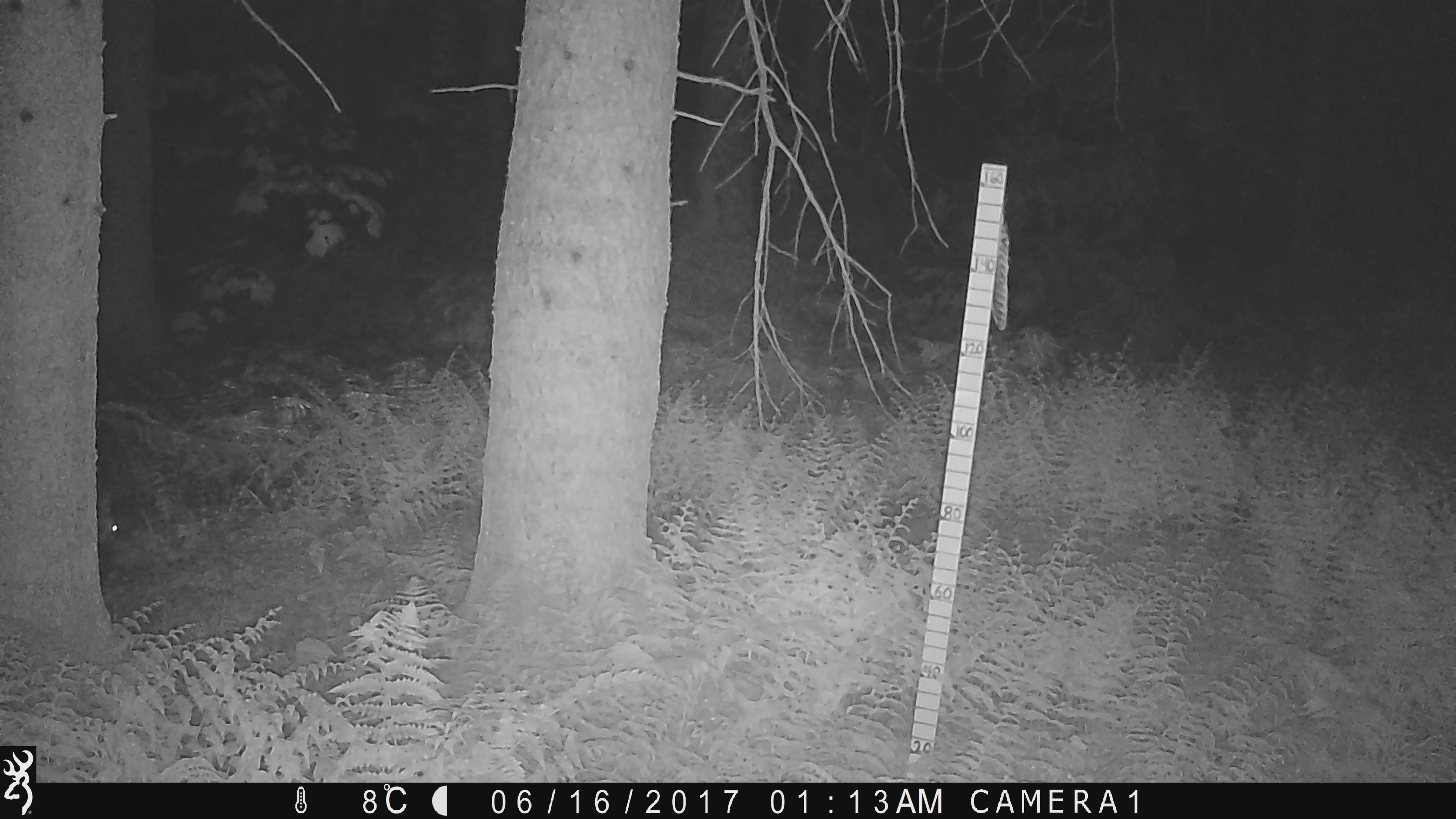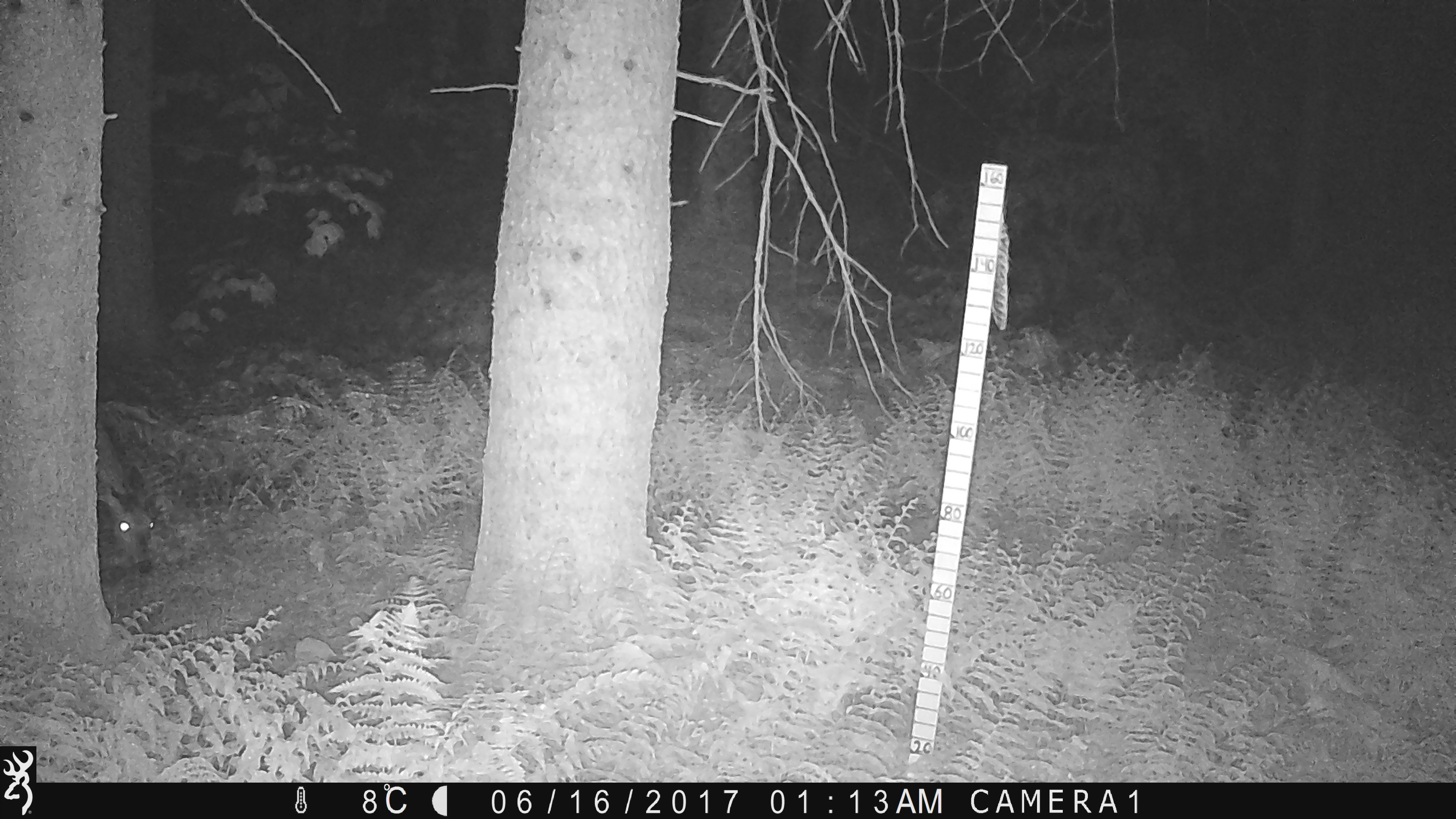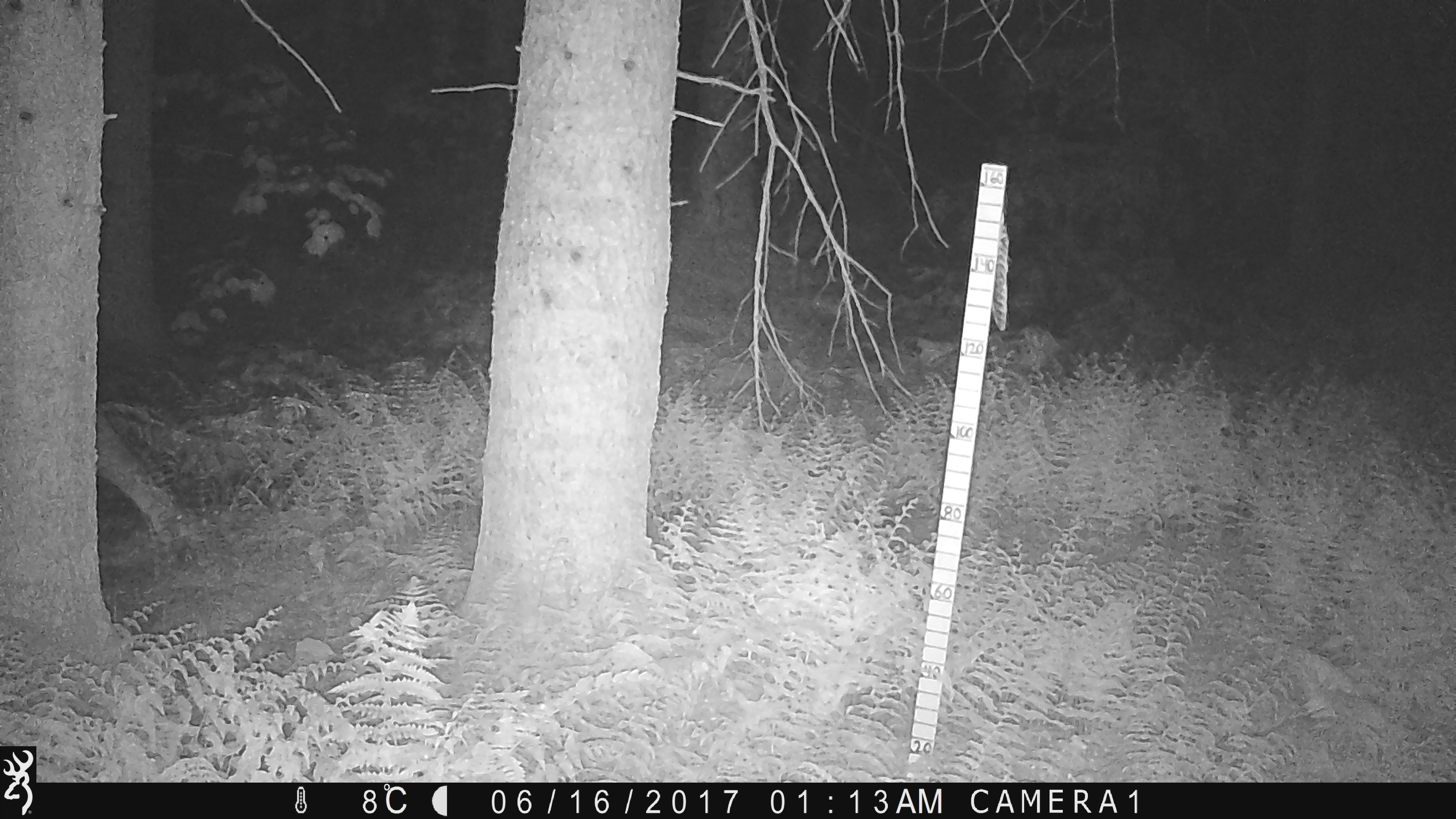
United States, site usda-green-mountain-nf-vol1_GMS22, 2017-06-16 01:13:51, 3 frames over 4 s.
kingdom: Animalia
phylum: Chordata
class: Mammalia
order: Artiodactyla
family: Cervidae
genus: Odocoileus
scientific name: Odocoileus virginianus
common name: white-tailed deer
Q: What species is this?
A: White-tailed deer (Odocoileus virginianus).